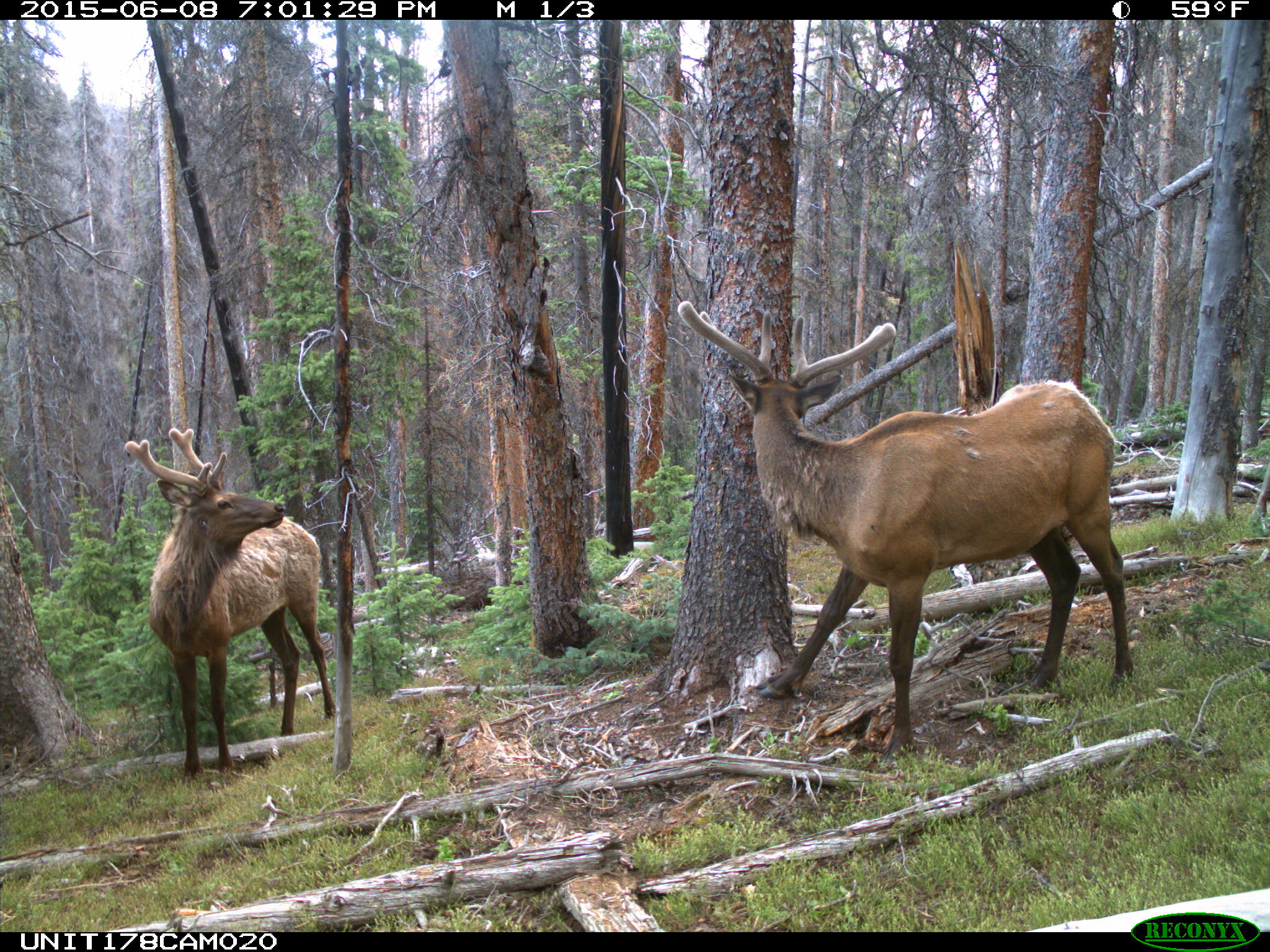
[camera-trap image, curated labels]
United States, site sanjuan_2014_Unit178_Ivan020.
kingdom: Animalia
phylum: Chordata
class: Mammalia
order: Artiodactyla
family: Cervidae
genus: Cervus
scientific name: Cervus elaphus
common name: red deer